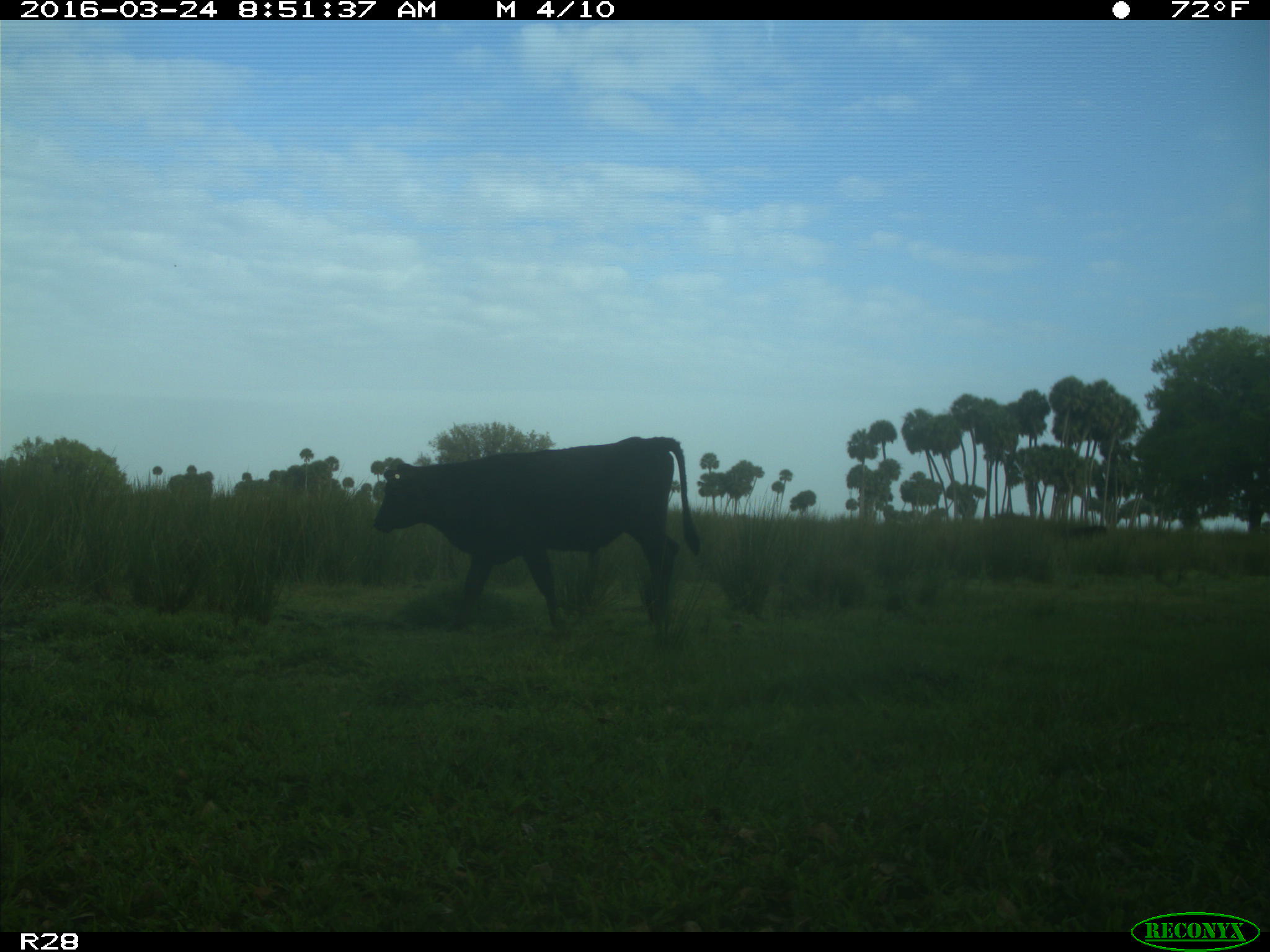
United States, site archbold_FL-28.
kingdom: Animalia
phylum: Chordata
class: Mammalia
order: Artiodactyla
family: Bovidae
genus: Bos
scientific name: Bos taurus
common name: domestic cow